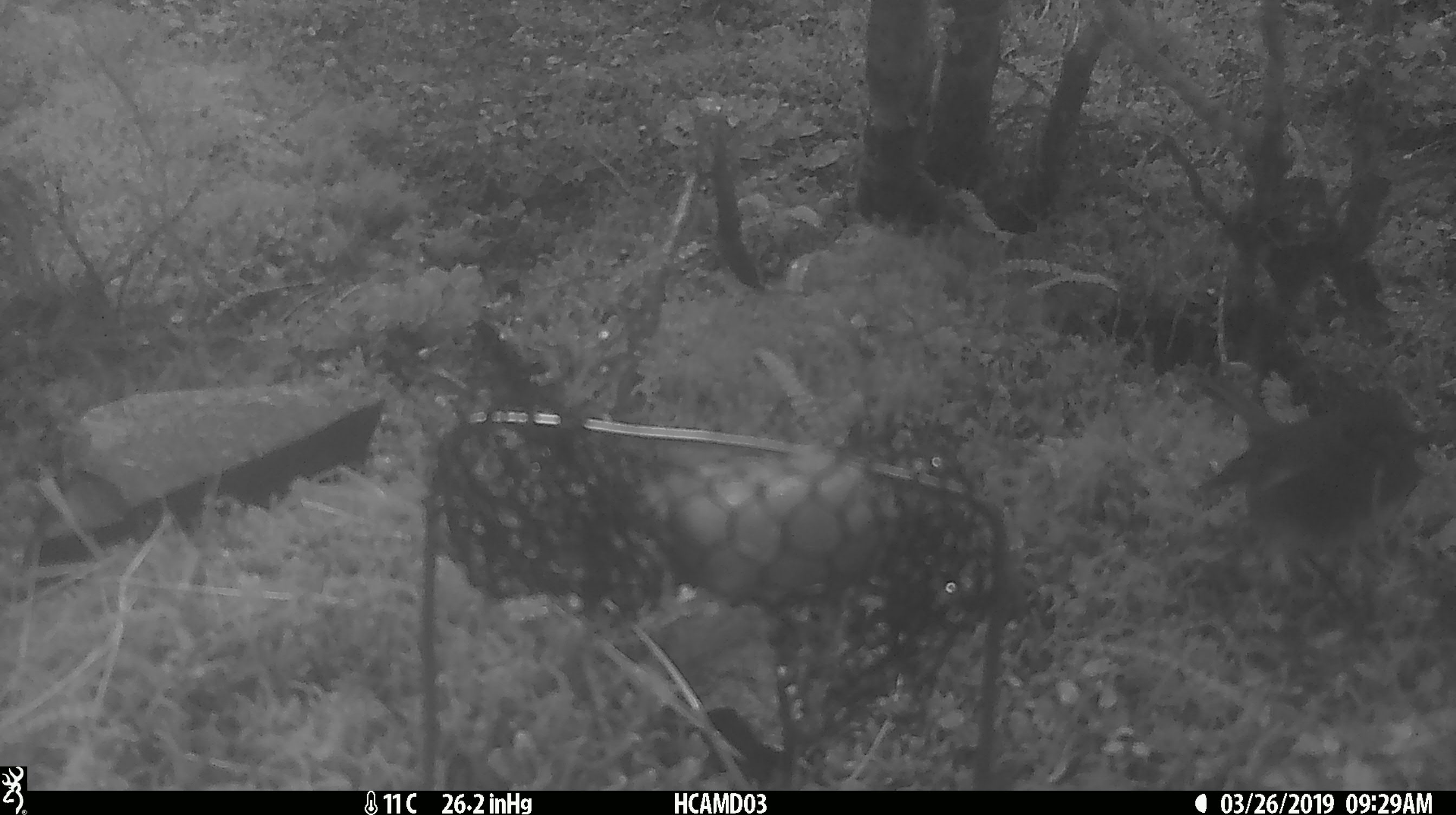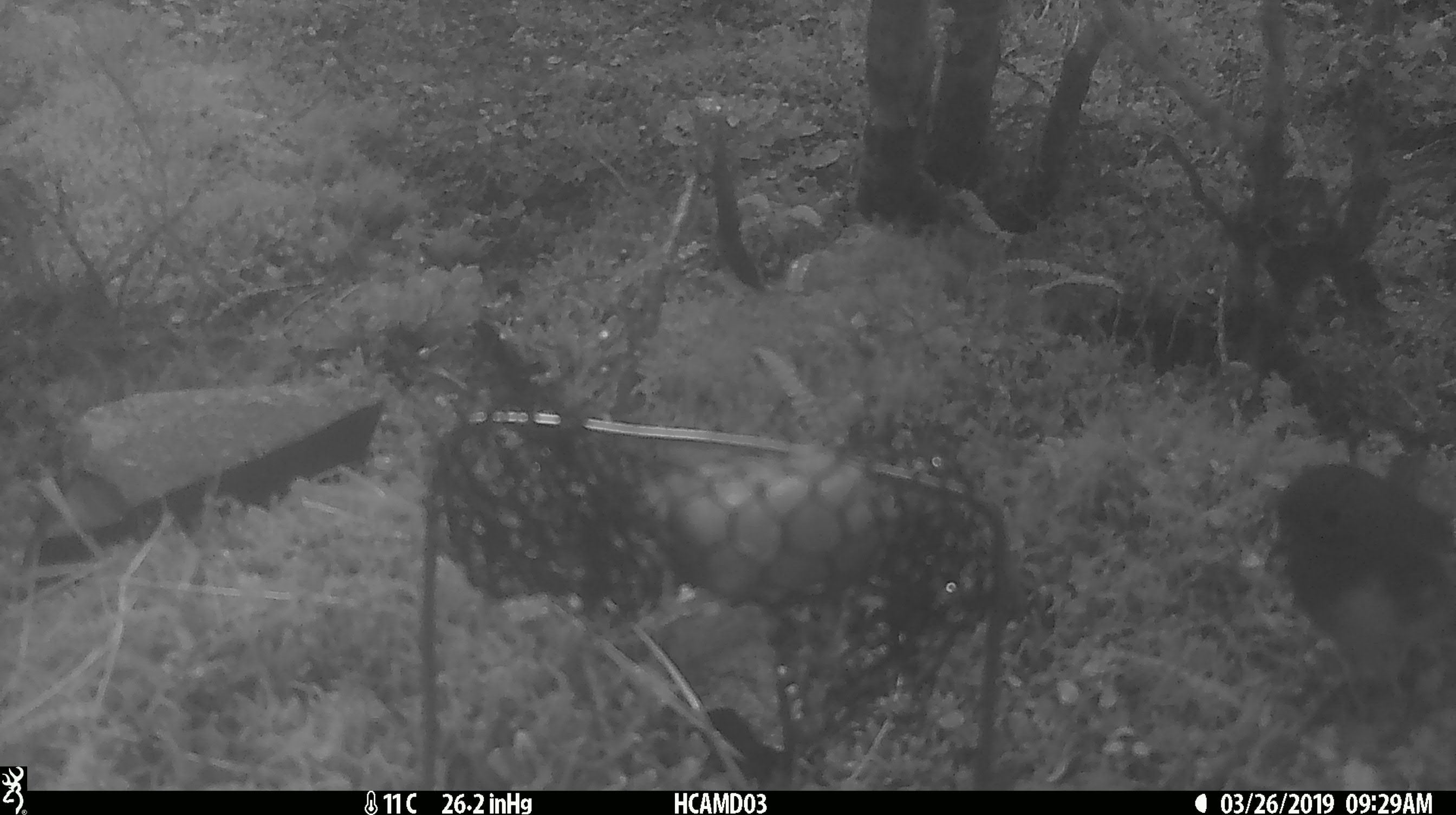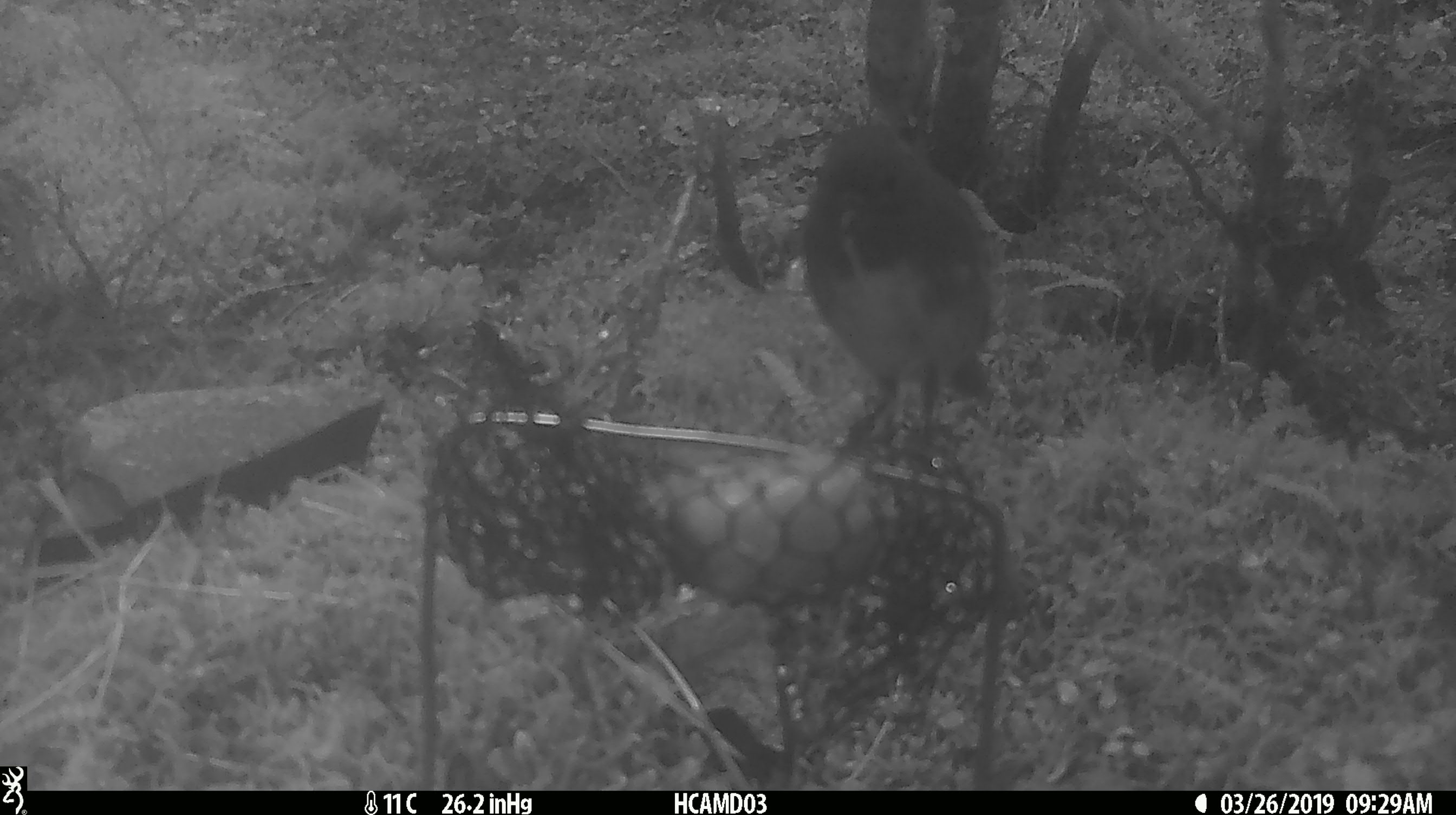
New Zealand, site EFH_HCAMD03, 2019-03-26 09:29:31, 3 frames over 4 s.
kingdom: Animalia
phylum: Chordata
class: Aves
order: Passeriformes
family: Petroicidae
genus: Petroica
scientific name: Petroica australis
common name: new zealand robin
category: robin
Robin (new zealand robin) (Petroica australis).